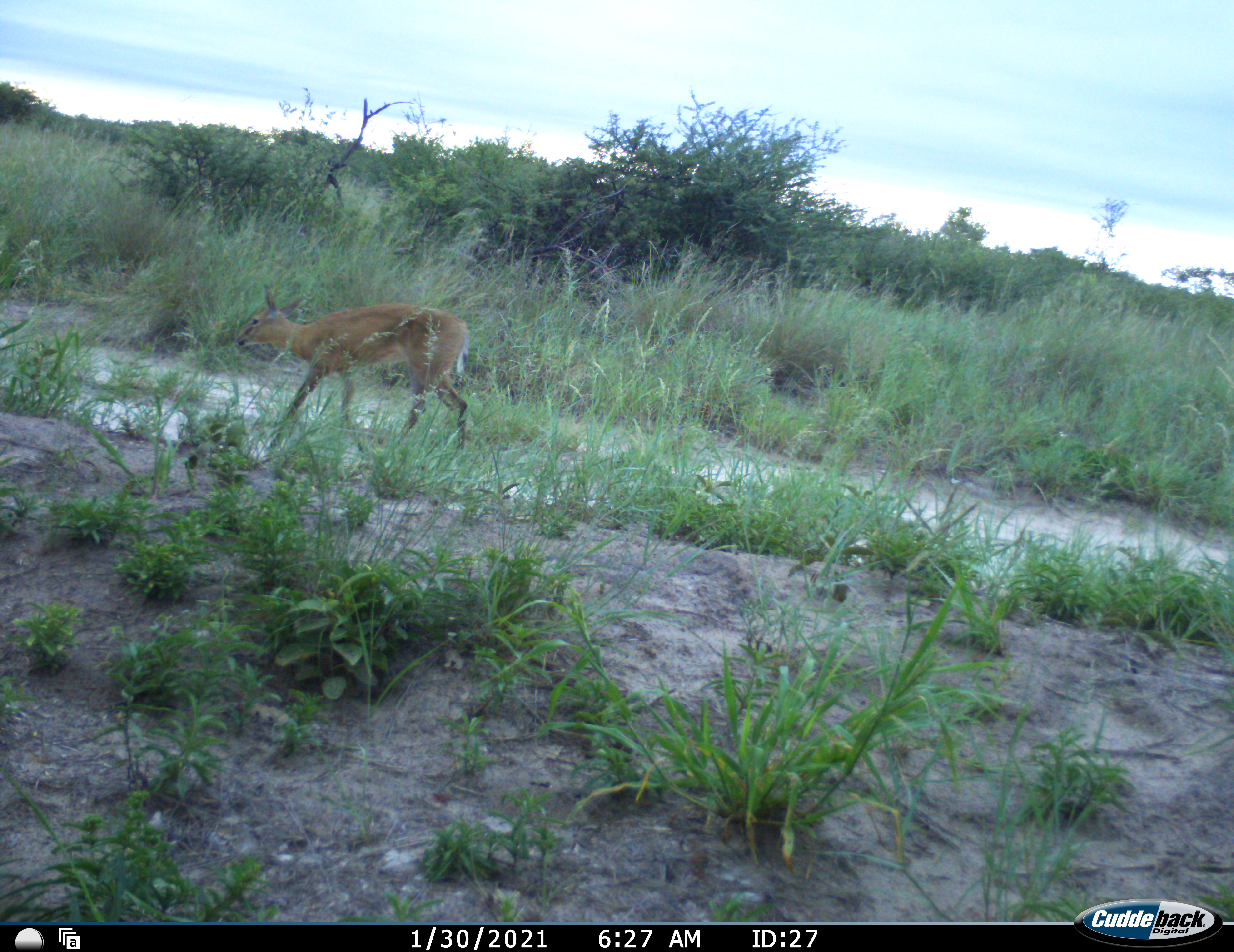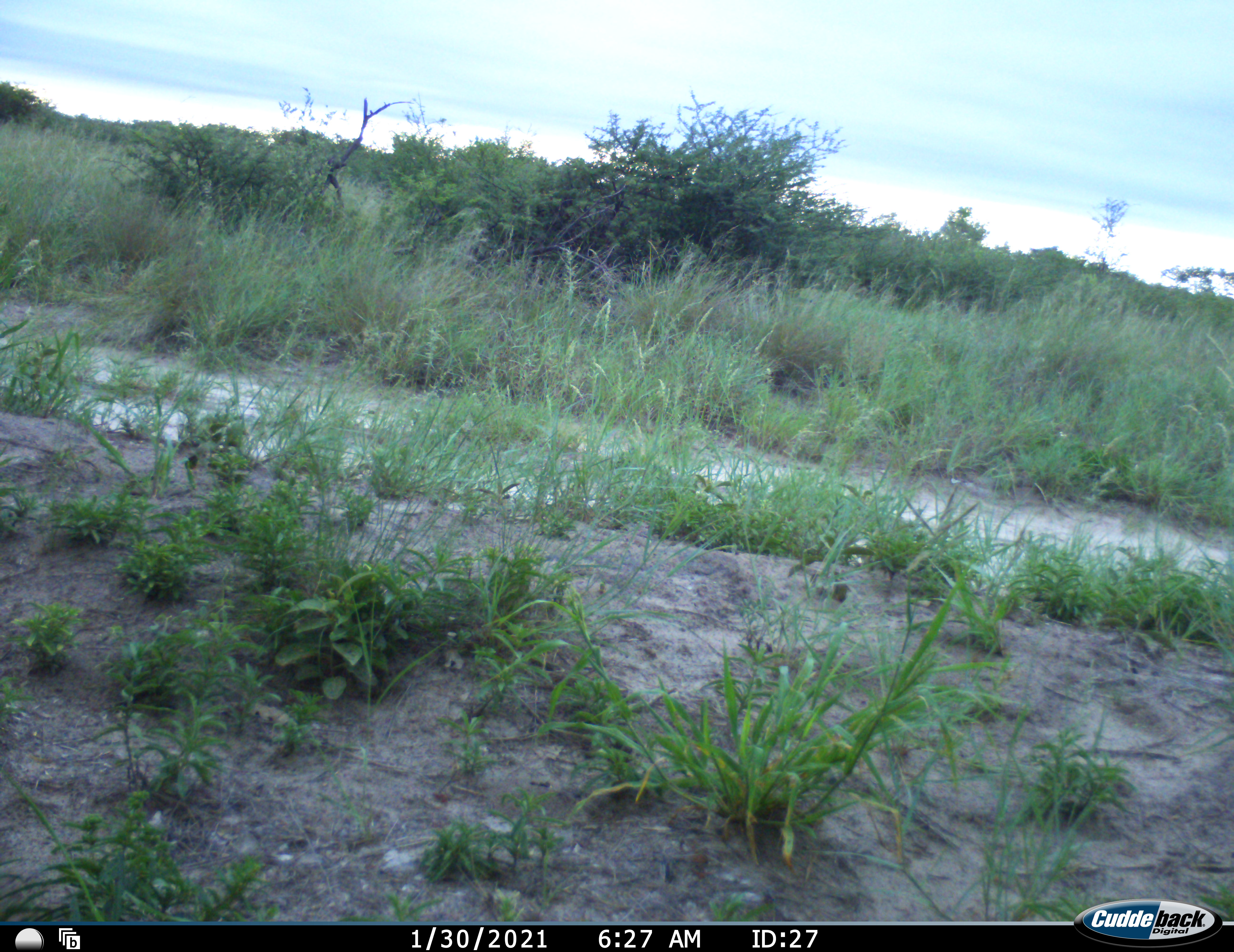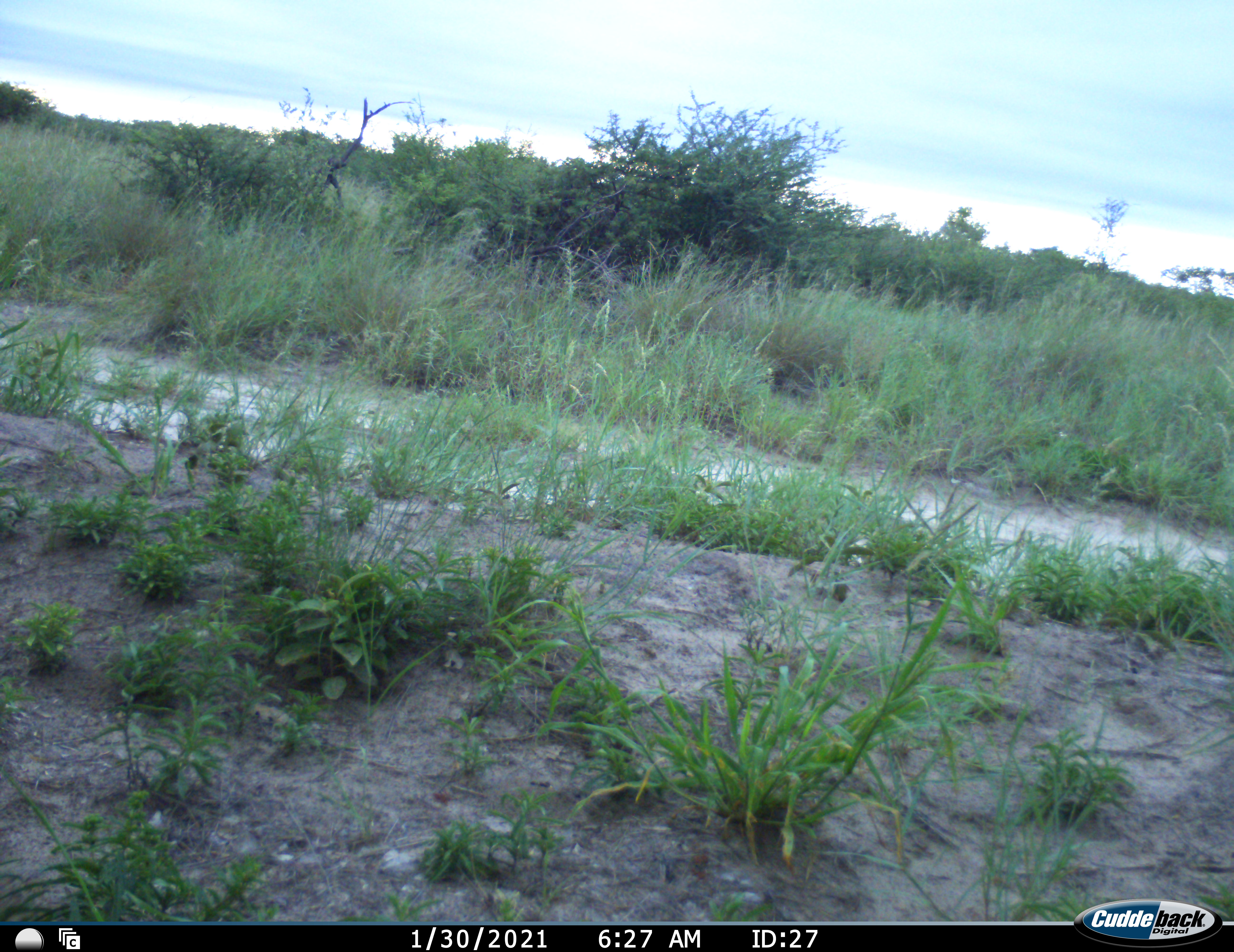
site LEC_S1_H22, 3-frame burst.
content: unidentified animal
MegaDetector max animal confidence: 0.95